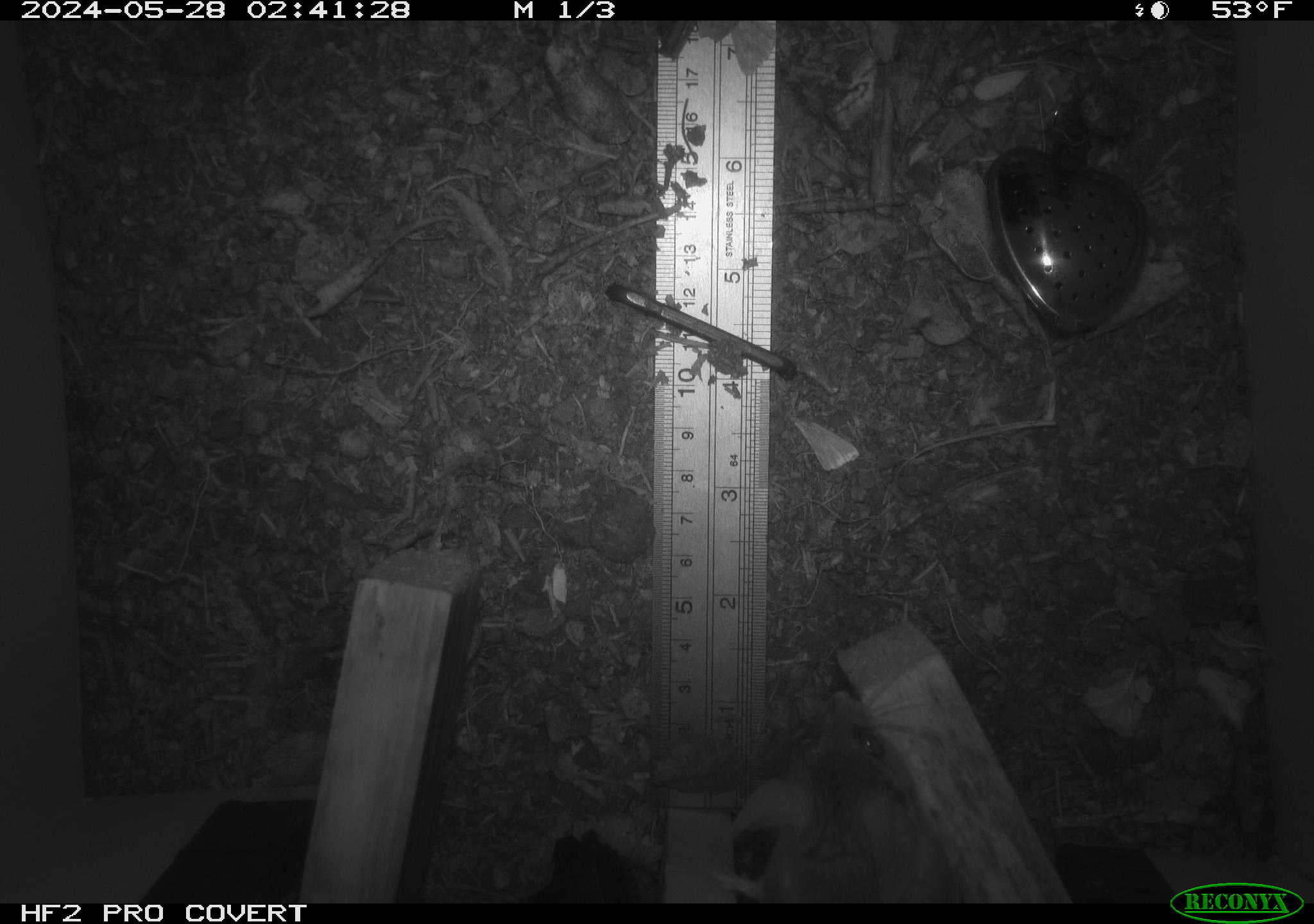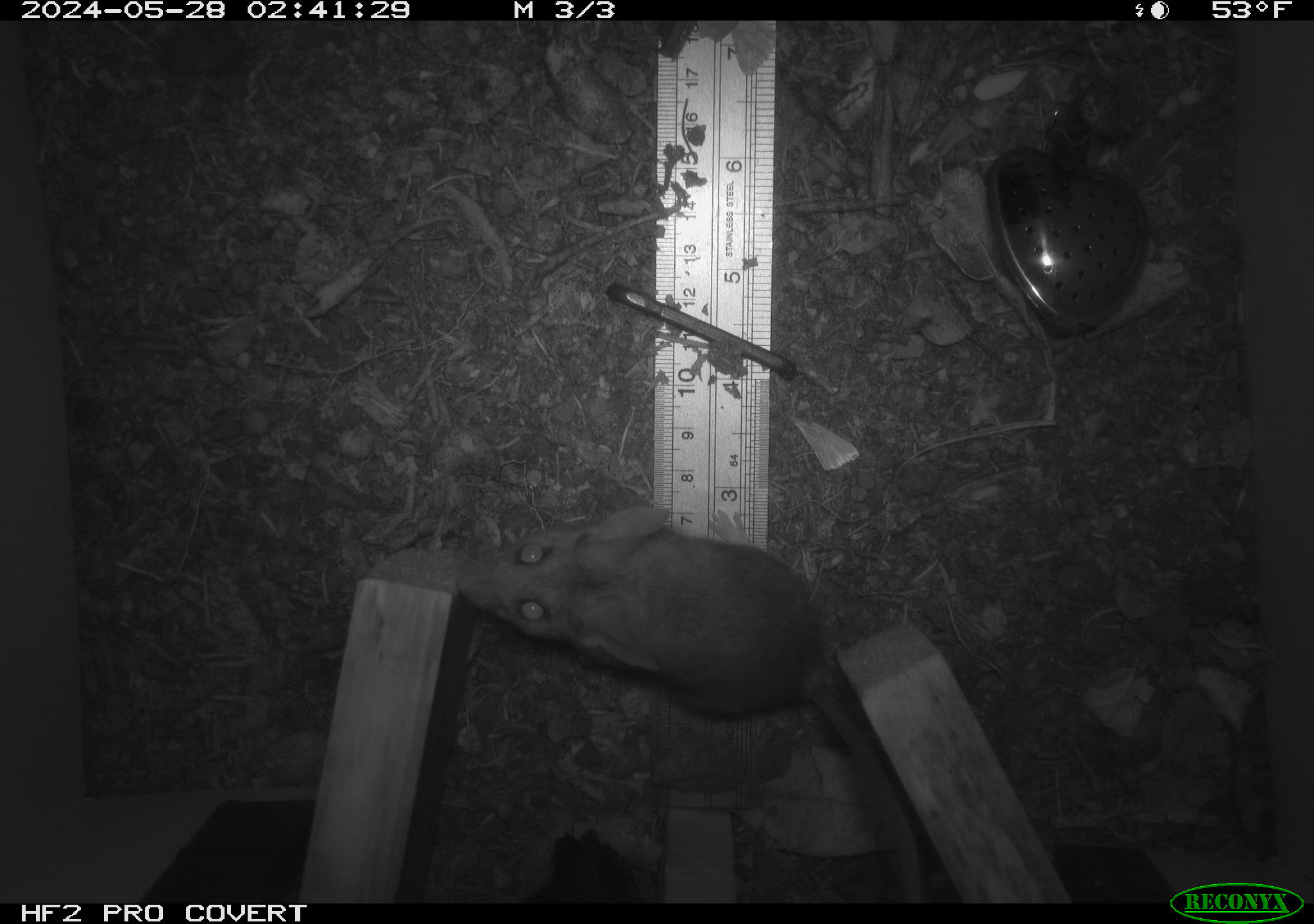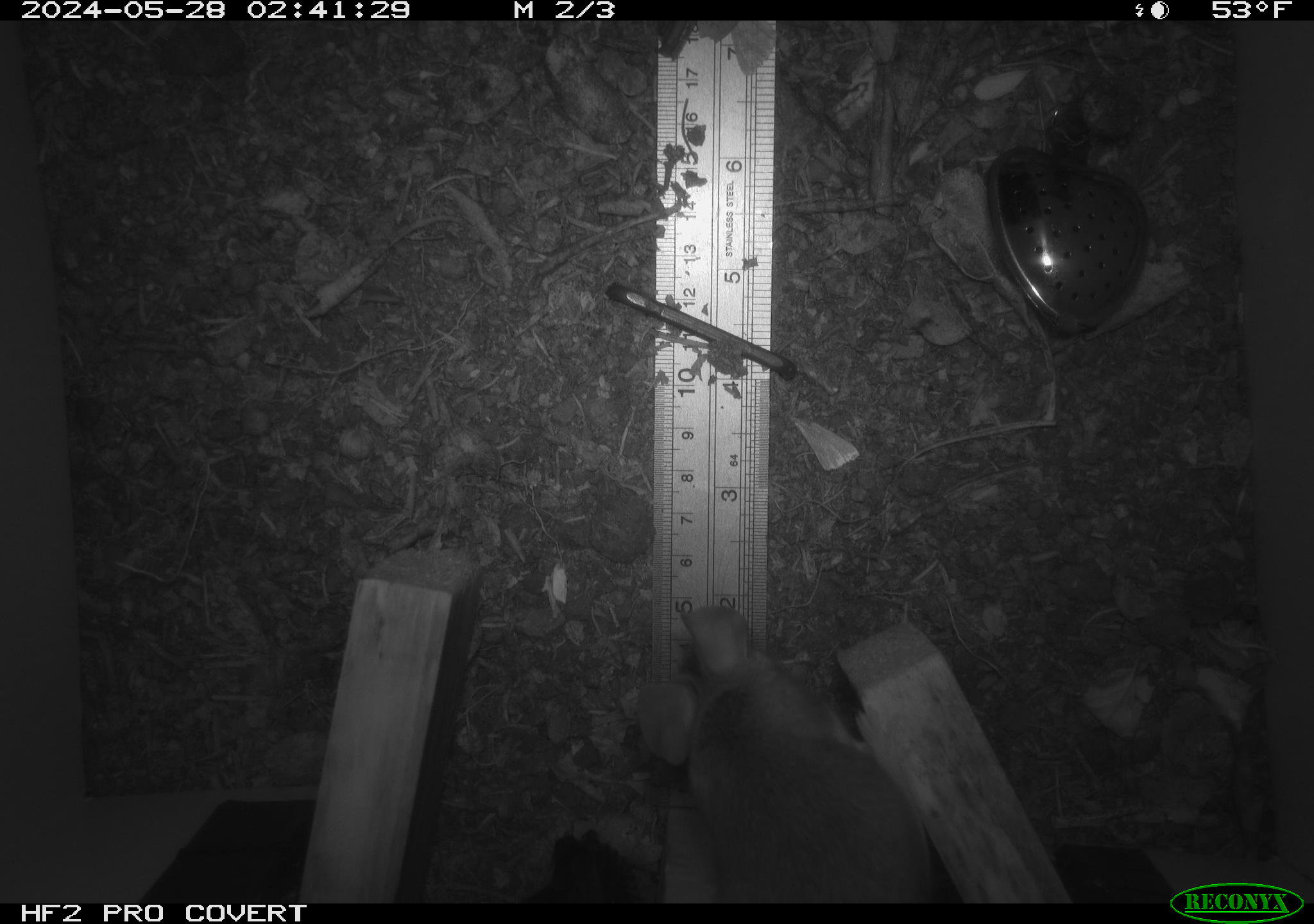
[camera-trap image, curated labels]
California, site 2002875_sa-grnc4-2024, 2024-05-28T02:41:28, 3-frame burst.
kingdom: Animalia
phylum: Chordata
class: Mammalia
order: Rodentia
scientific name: Rodentia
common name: rodent